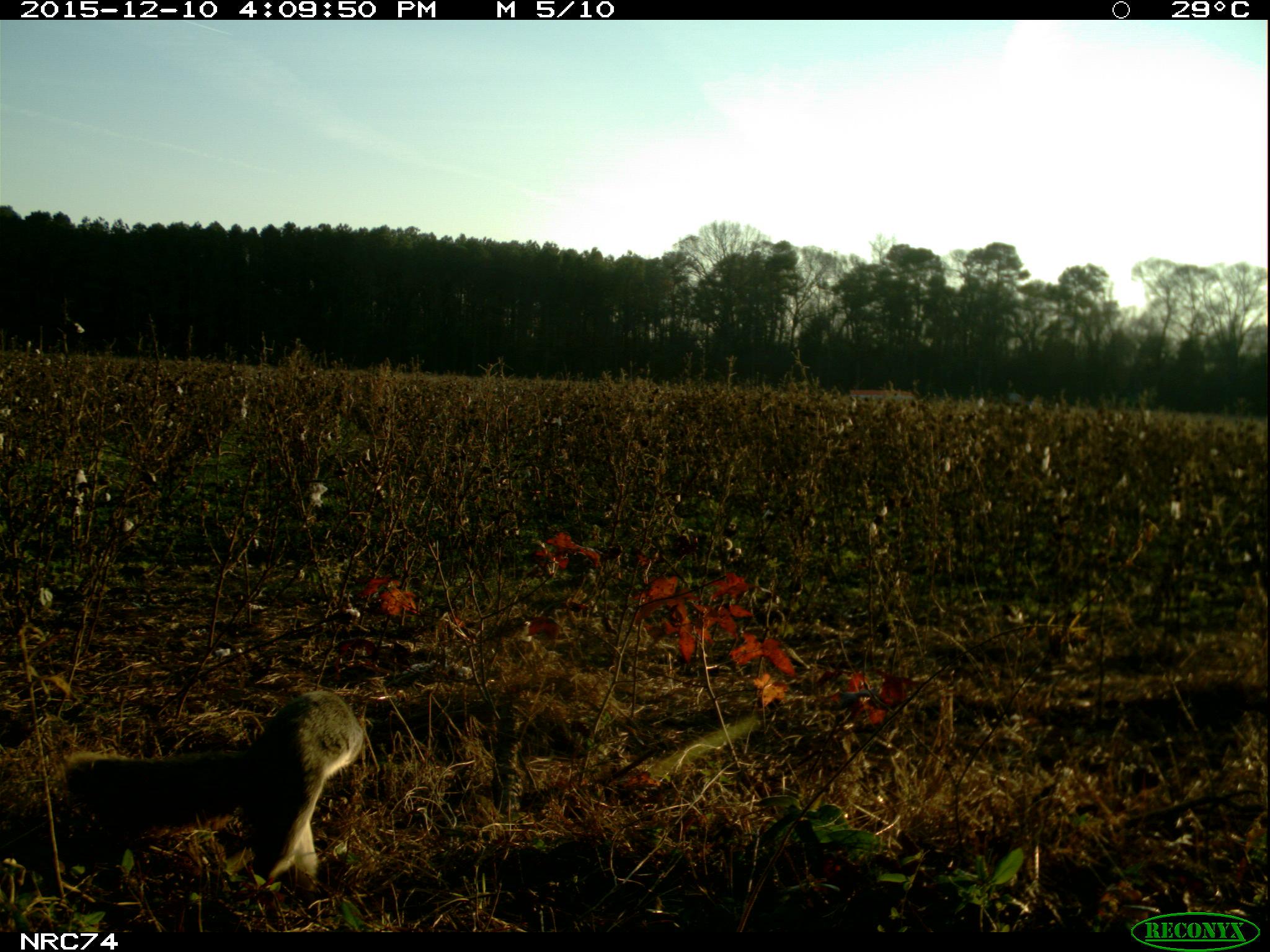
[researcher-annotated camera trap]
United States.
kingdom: Animalia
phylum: Chordata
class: Mammalia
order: Rodentia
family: Sciuridae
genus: Sciurus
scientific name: Sciurus niger cinereus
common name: eastern fox squirrel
Eastern Fox Squirrel (Sciurus niger cinereus).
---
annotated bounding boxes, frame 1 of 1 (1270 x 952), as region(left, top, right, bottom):
Eastern Fox Squirrel: region(50, 678, 377, 902)